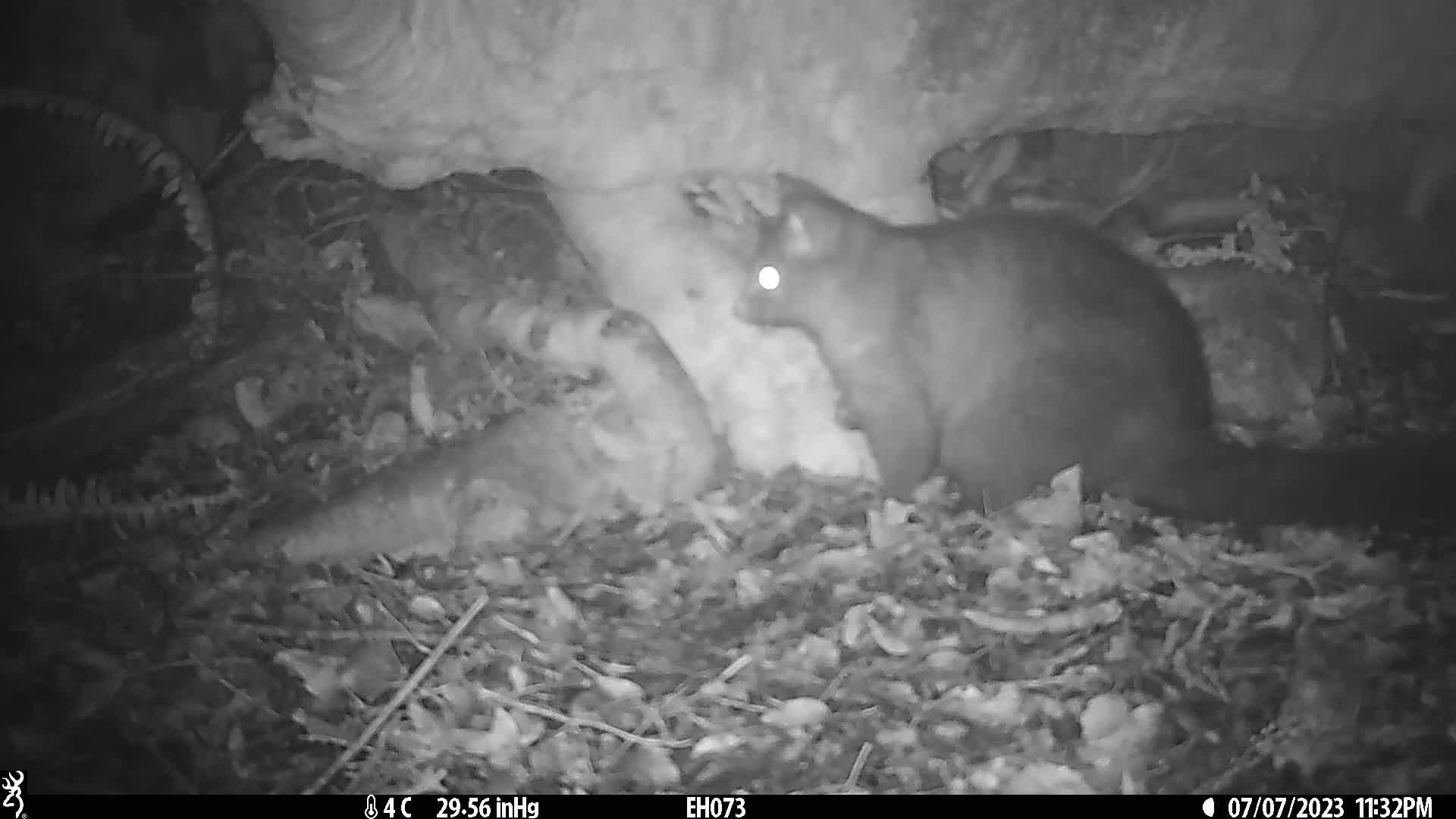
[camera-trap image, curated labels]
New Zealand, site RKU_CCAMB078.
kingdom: Animalia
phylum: Chordata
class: Mammalia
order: Diprotodontia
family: Phalangeridae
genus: Trichosurus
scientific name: Trichosurus vulpecula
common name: common brushtail possum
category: possum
Possum (common brushtail possum) (Trichosurus vulpecula).